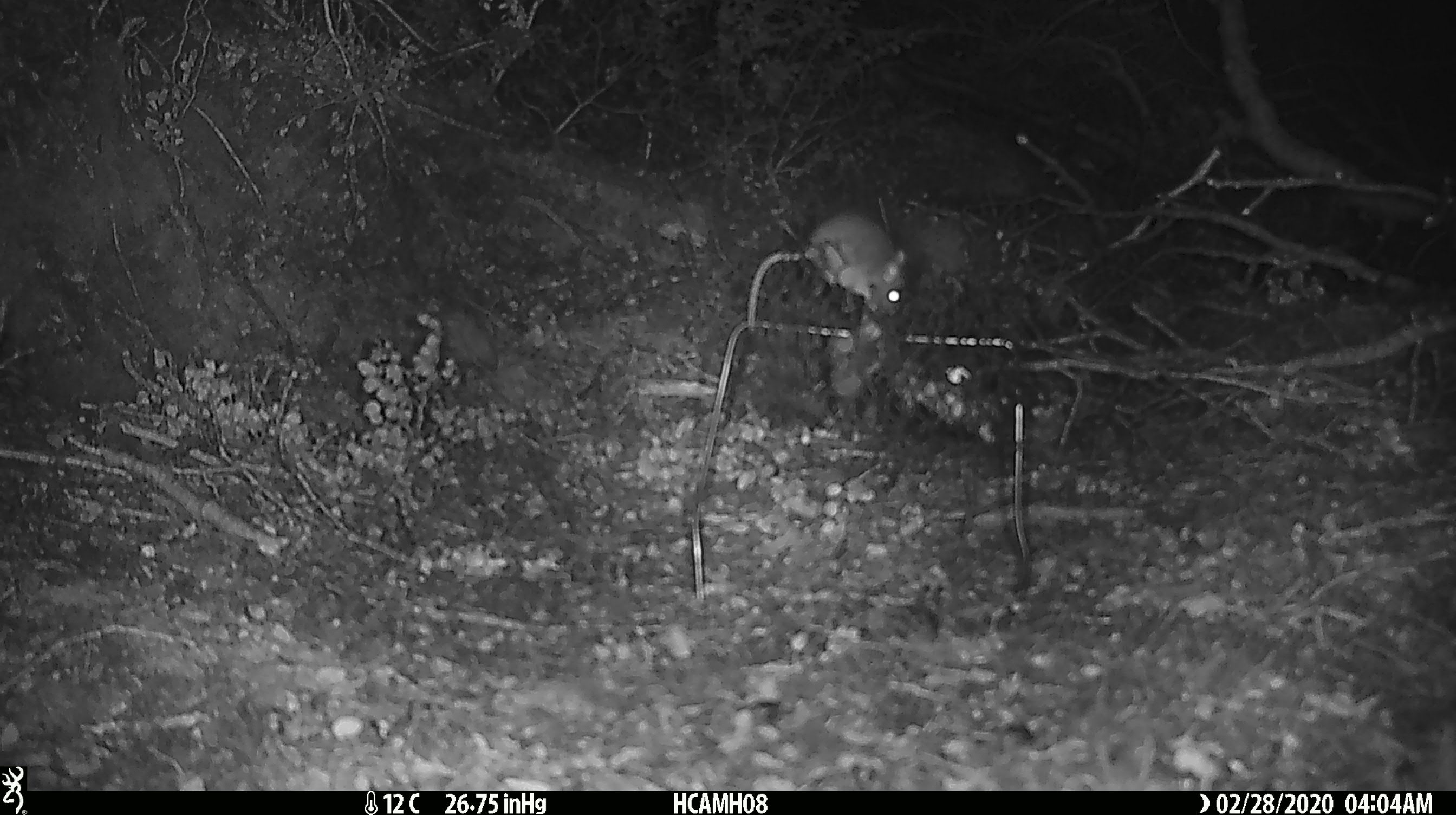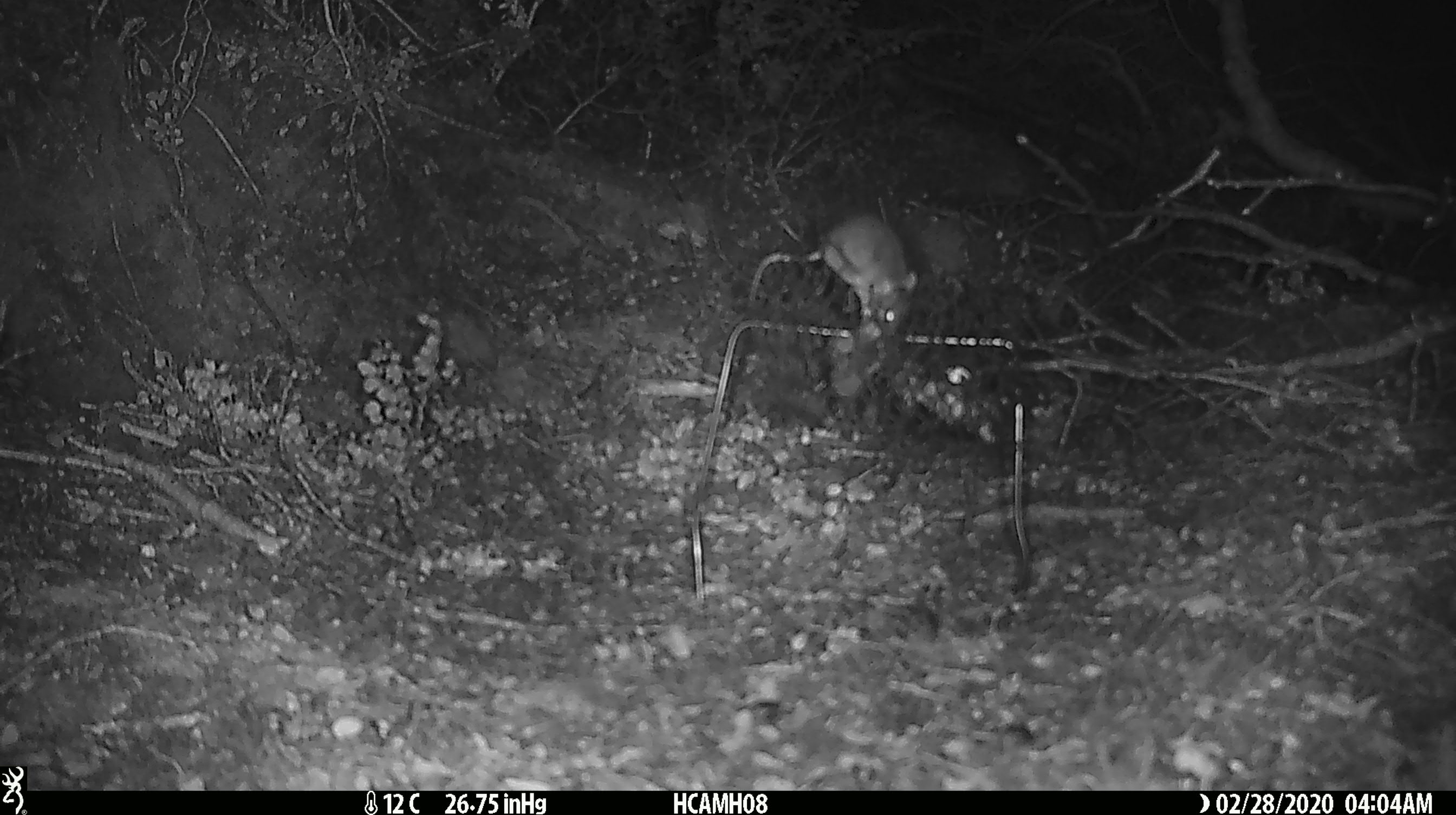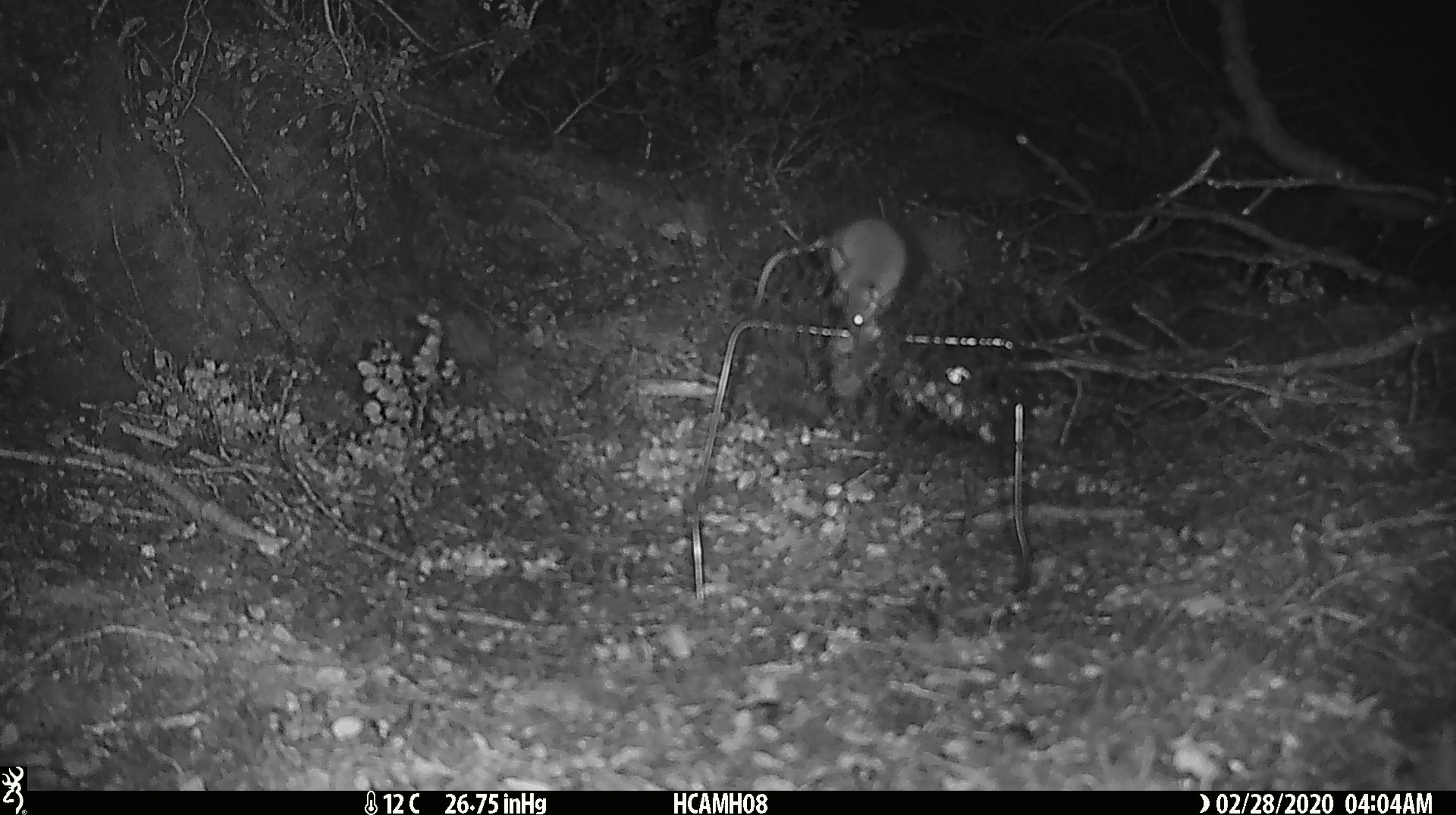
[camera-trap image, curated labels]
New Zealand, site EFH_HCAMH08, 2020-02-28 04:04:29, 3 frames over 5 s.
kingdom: Animalia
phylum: Chordata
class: Mammalia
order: Rodentia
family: Muridae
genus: Mus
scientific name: Mus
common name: mouse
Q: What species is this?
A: Mouse (Mus).